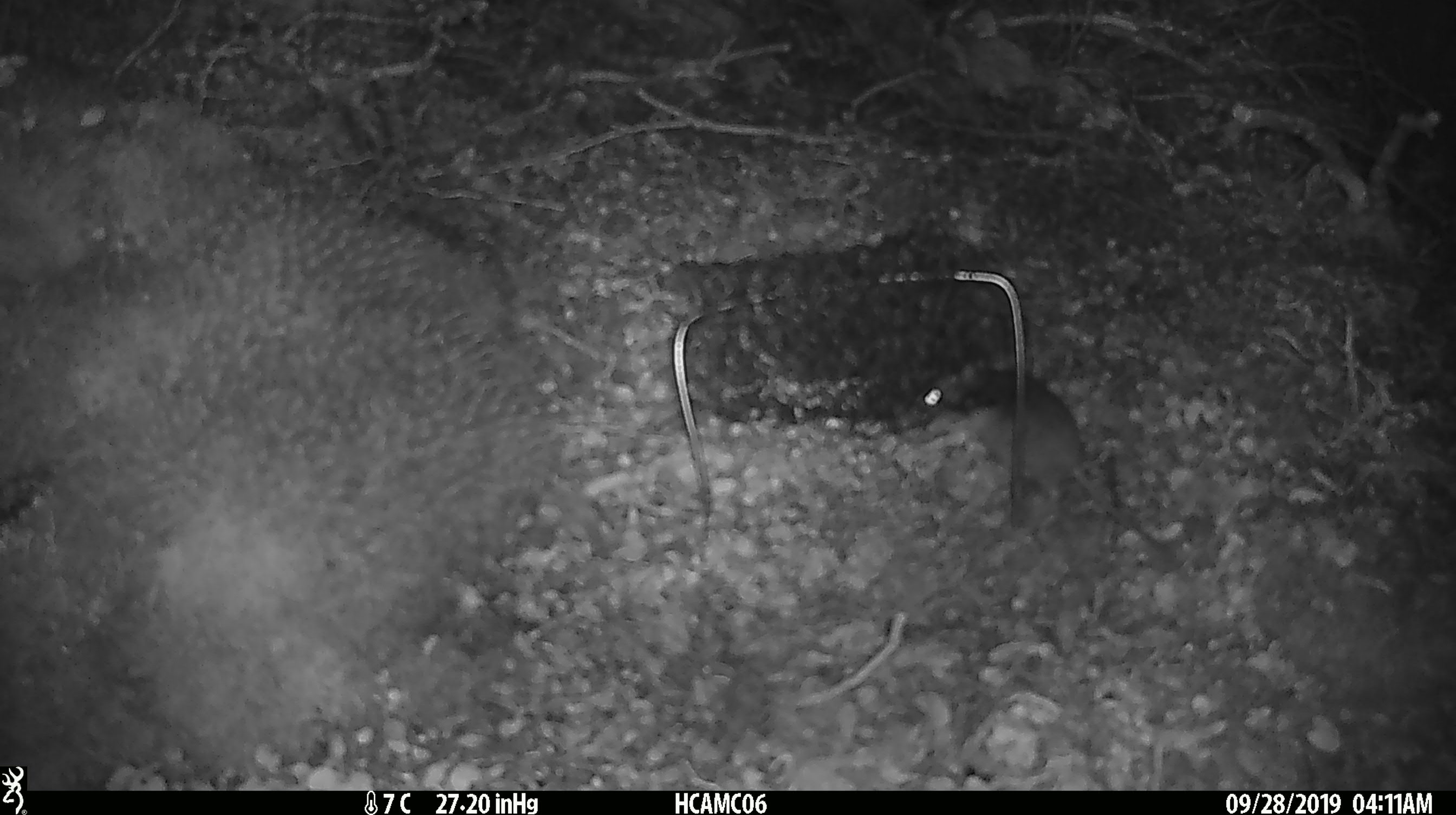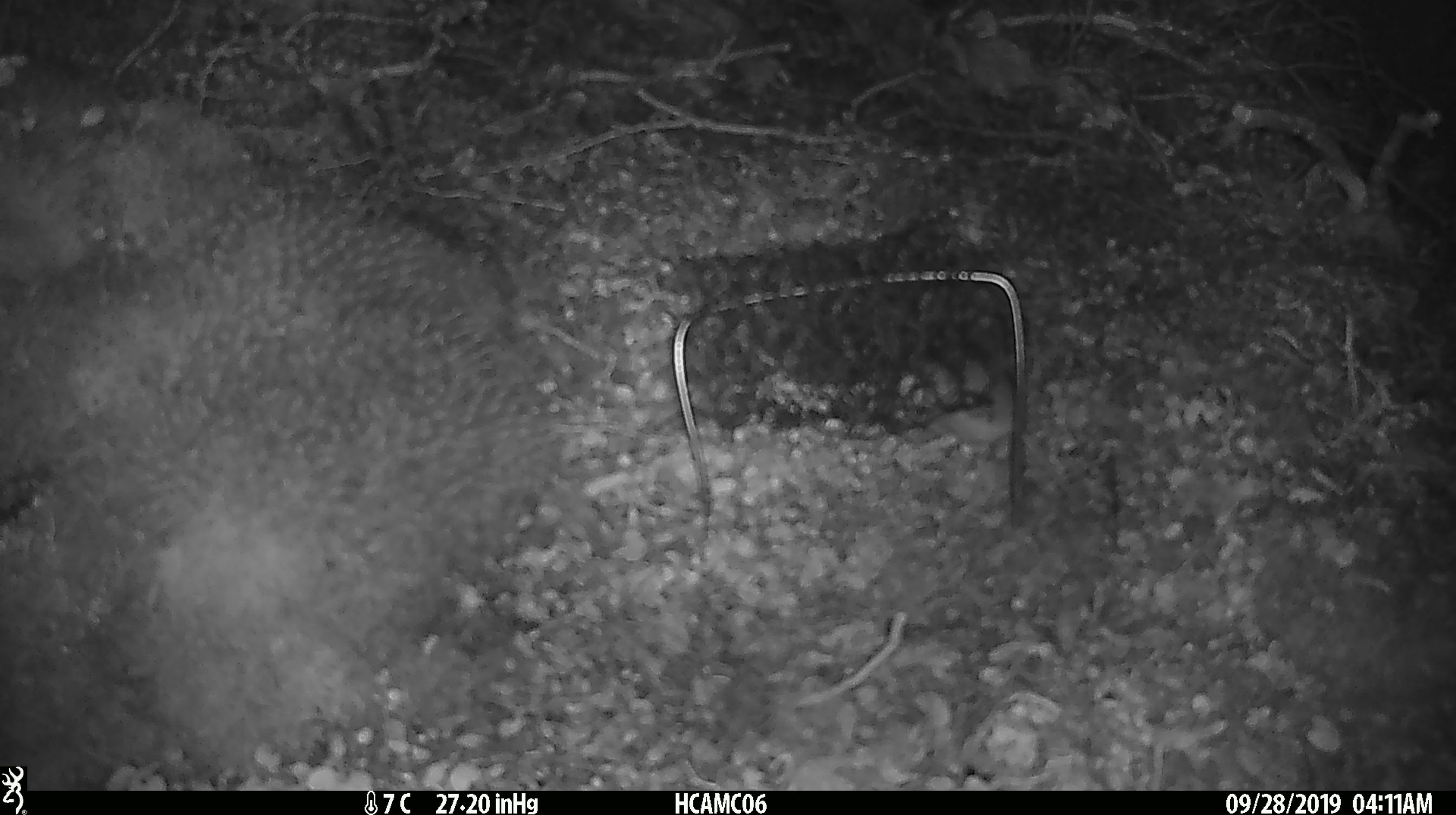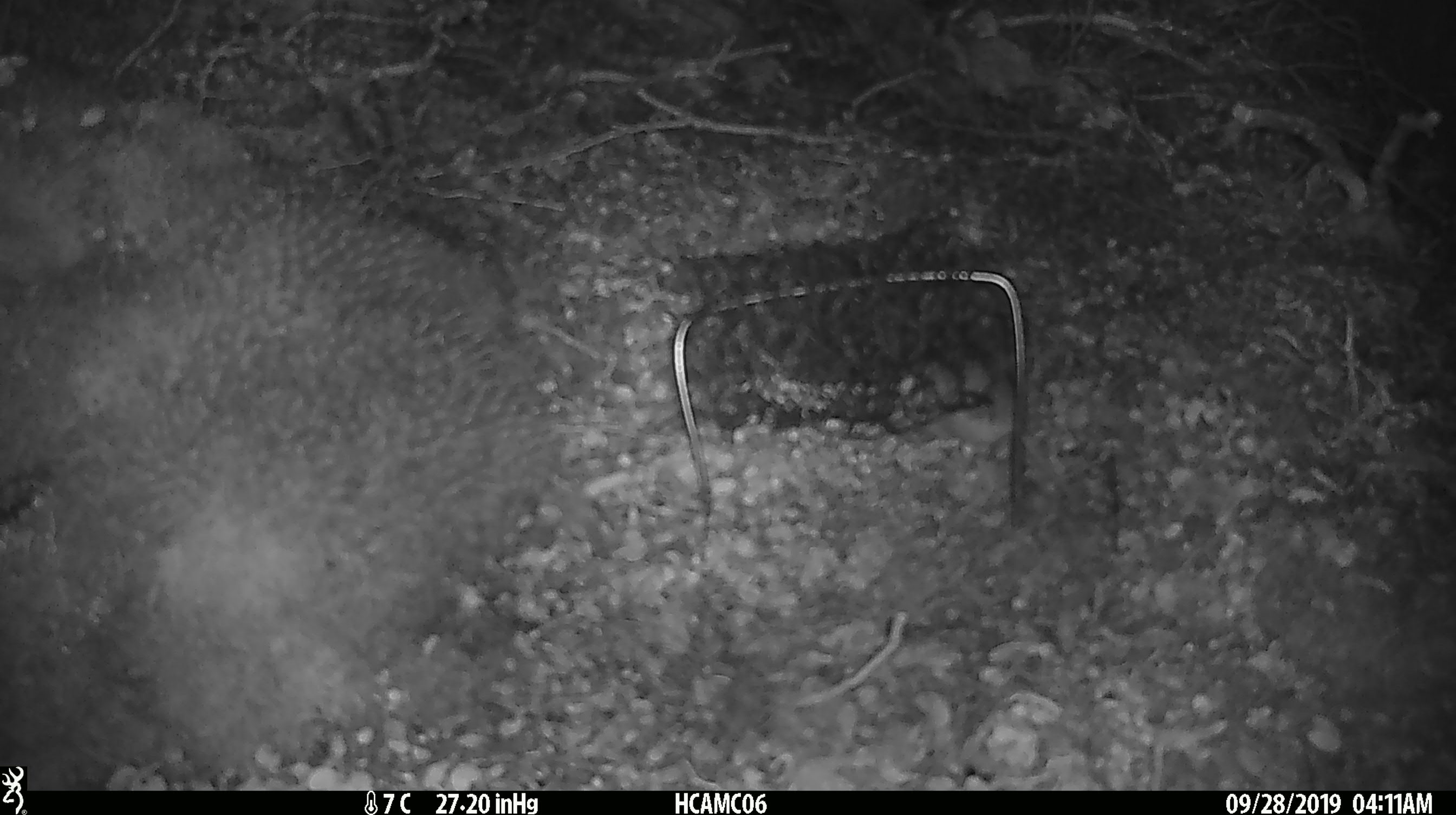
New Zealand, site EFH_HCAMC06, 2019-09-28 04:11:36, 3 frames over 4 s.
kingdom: Animalia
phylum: Chordata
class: Mammalia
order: Rodentia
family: Muridae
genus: Mus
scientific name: Mus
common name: mouse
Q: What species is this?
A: Mouse (Mus).